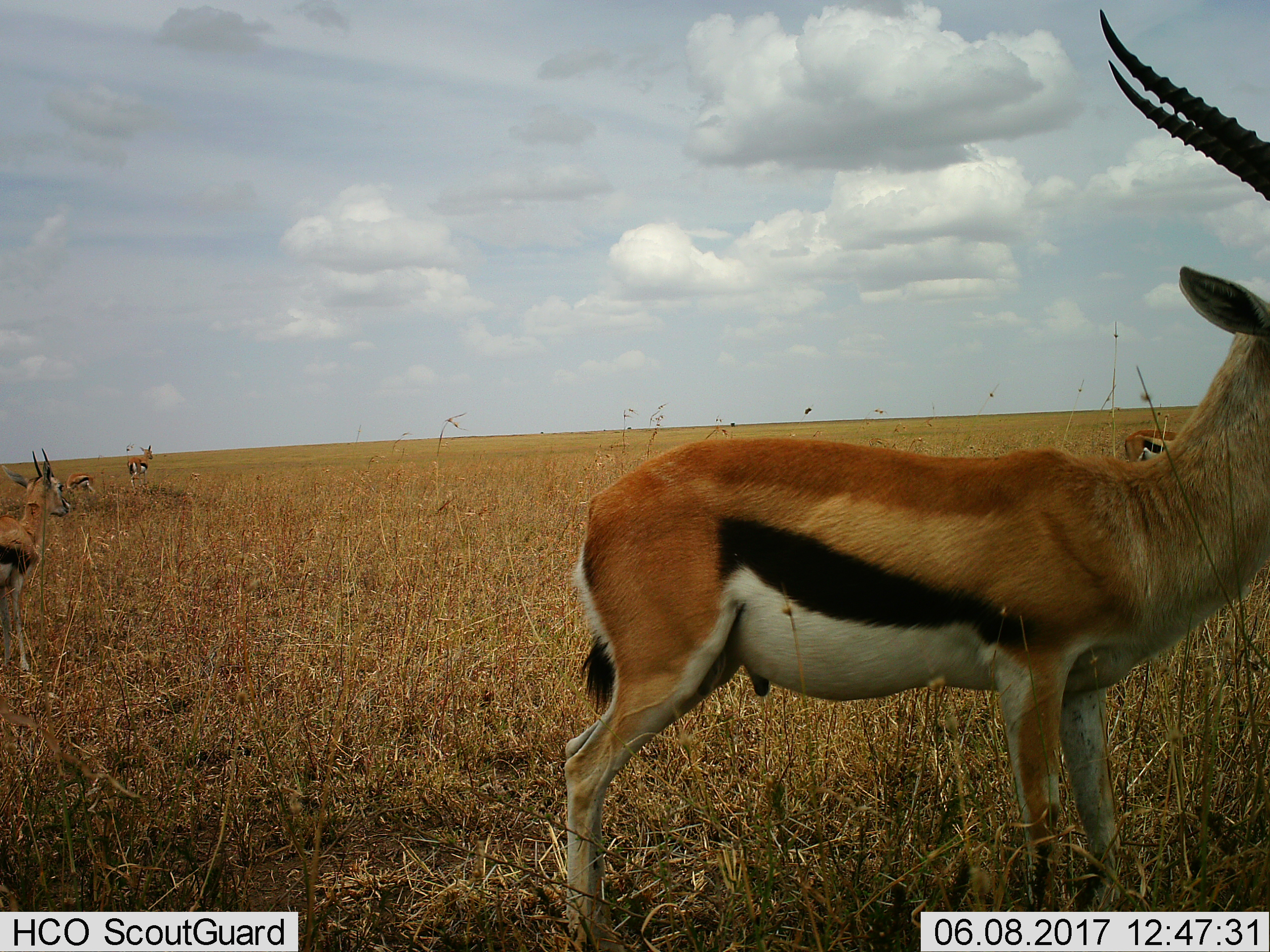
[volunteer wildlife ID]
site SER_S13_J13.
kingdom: Animalia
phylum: Chordata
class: Mammalia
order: Artiodactyla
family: Bovidae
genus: Eudorcas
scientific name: Eudorcas thomsonii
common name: thomson's gazelle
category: gazellethomsons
Gazellethomsons (thomson's gazelle) (Eudorcas thomsonii), count 5. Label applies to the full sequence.